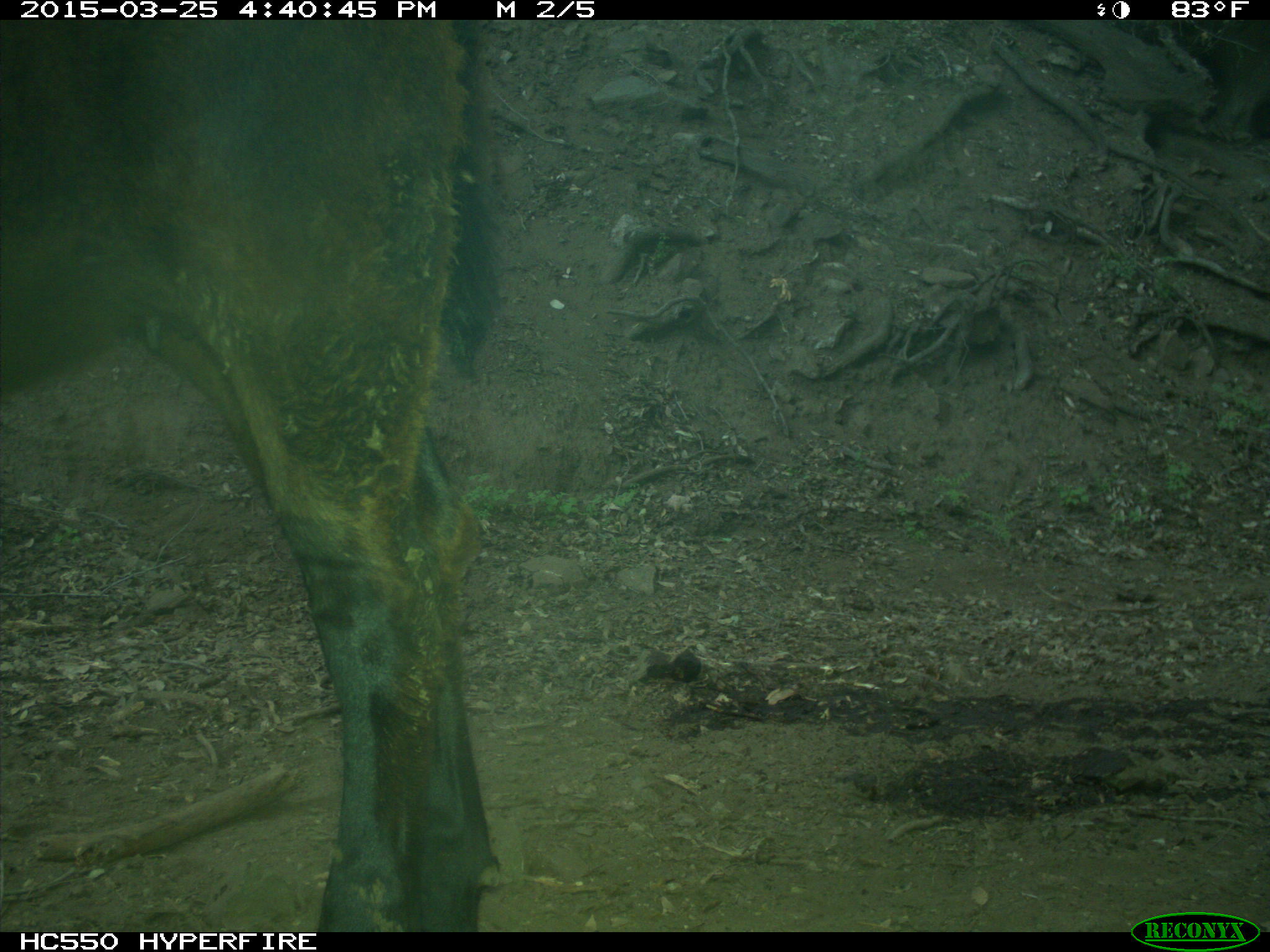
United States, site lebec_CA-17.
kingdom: Animalia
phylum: Chordata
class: Mammalia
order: Artiodactyla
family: Bovidae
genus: Bos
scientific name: Bos taurus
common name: domestic cow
Bos taurus (domestic cow).